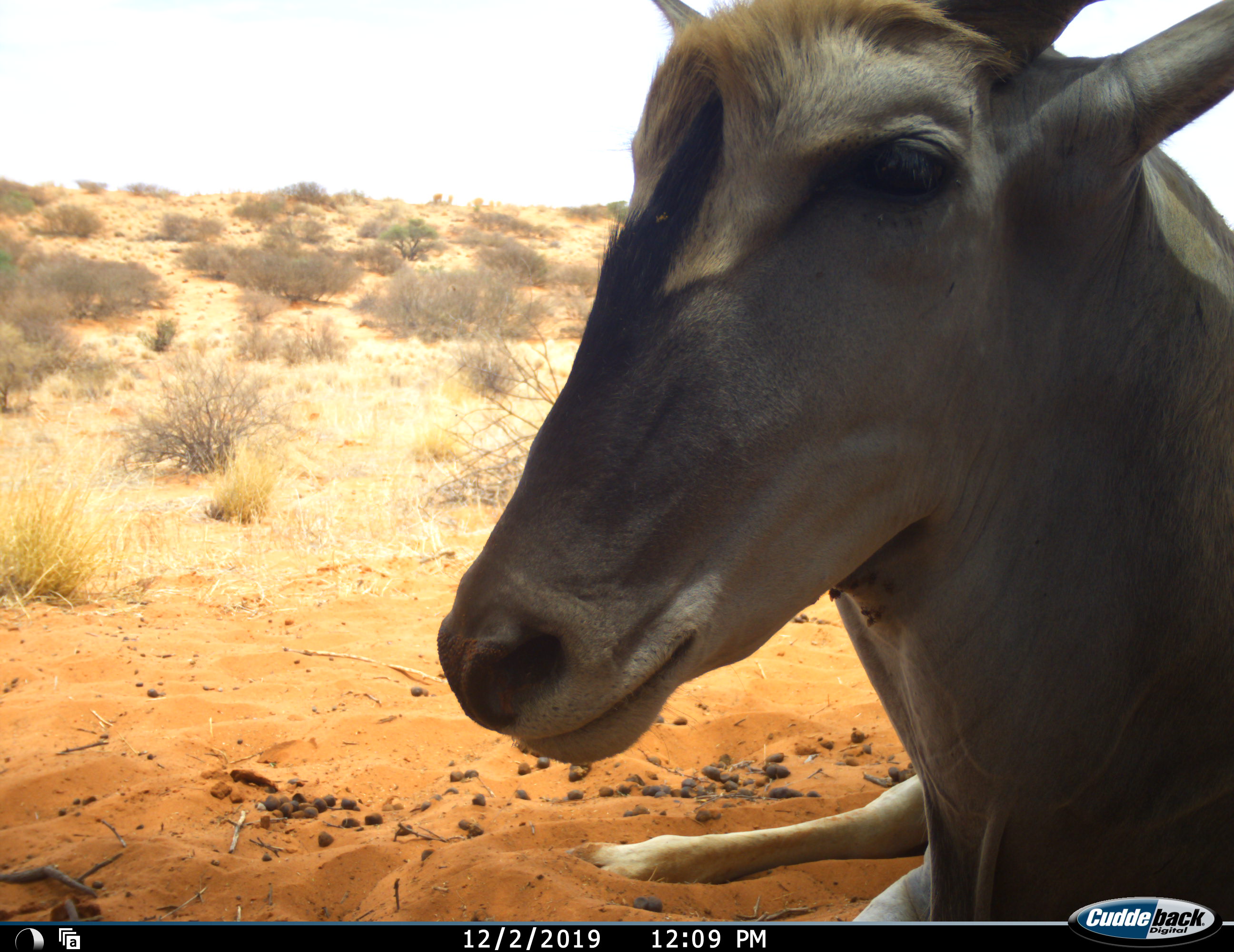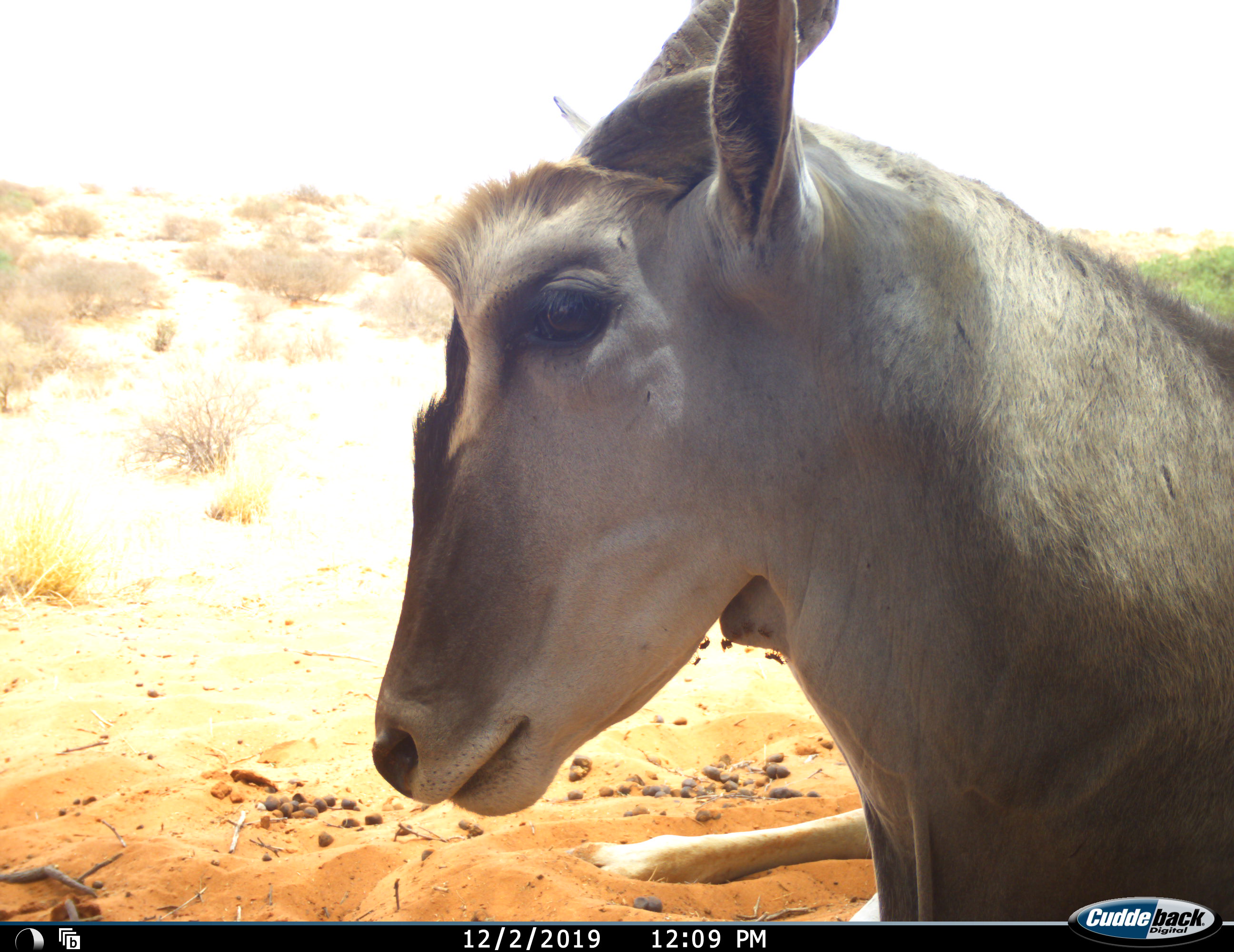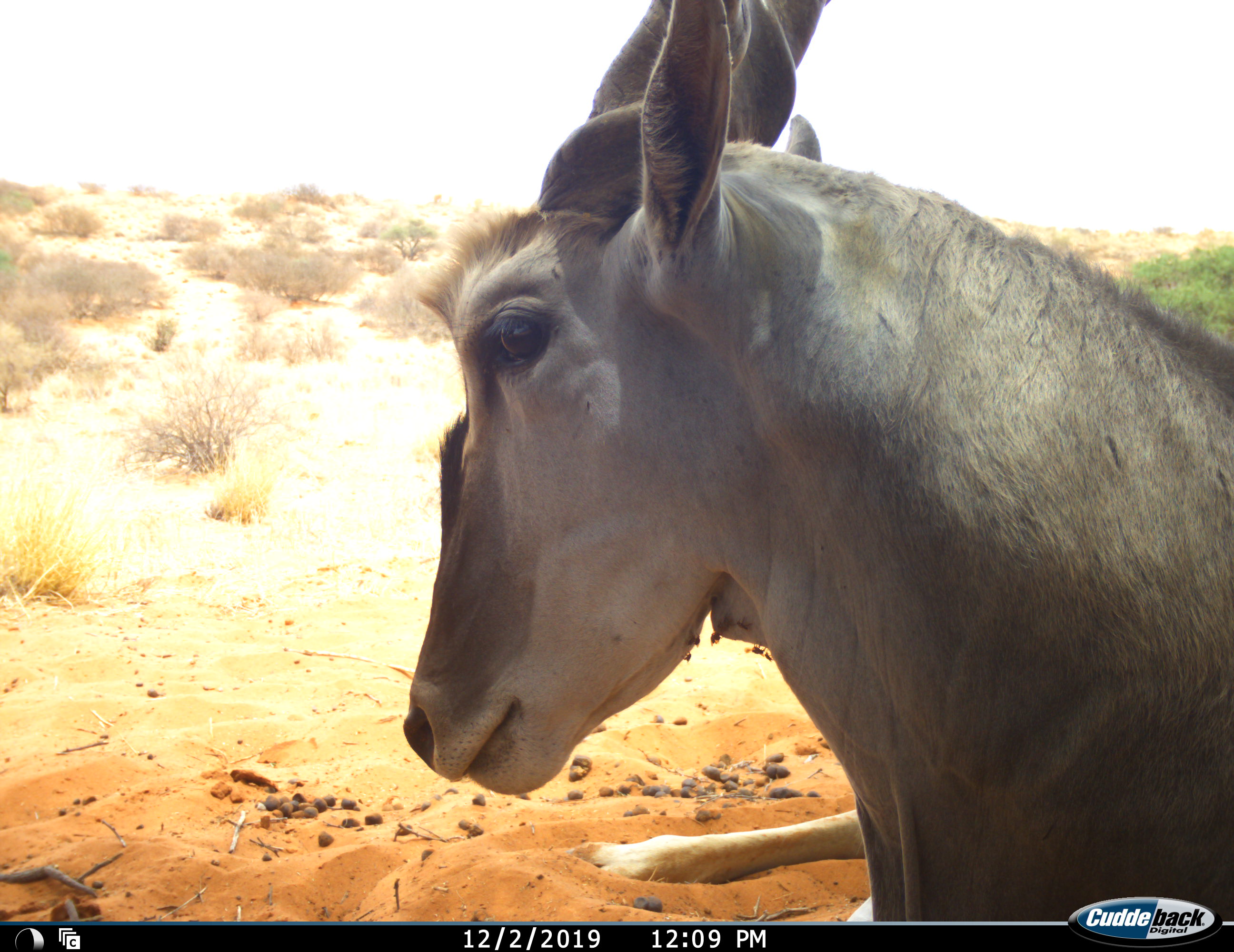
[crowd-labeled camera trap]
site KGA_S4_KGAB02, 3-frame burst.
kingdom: Animalia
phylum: Chordata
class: Mammalia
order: Artiodactyla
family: Bovidae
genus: Tragelaphus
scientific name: Tragelaphus oryx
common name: eland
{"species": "eland (Tragelaphus oryx)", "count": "1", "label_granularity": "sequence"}